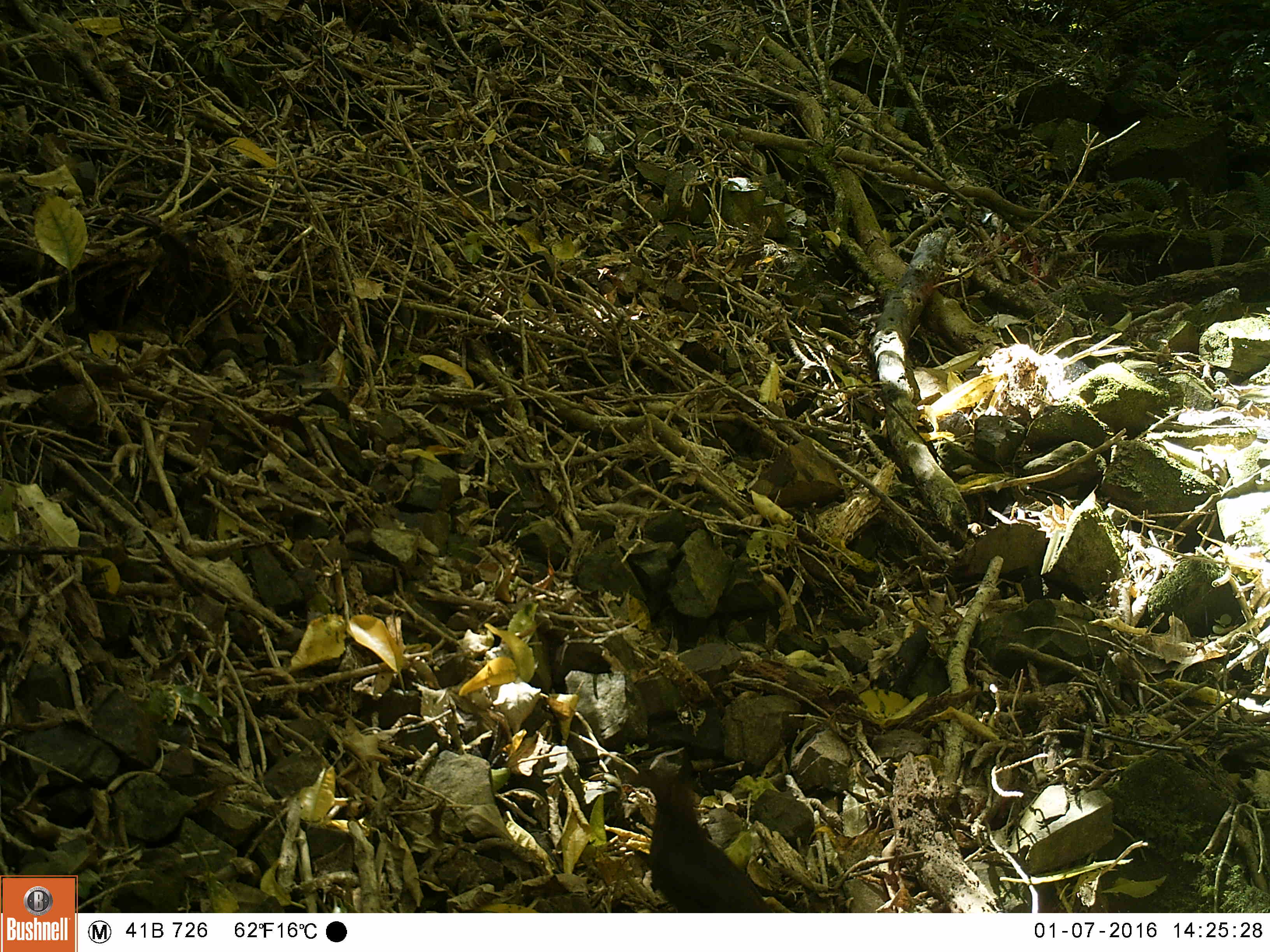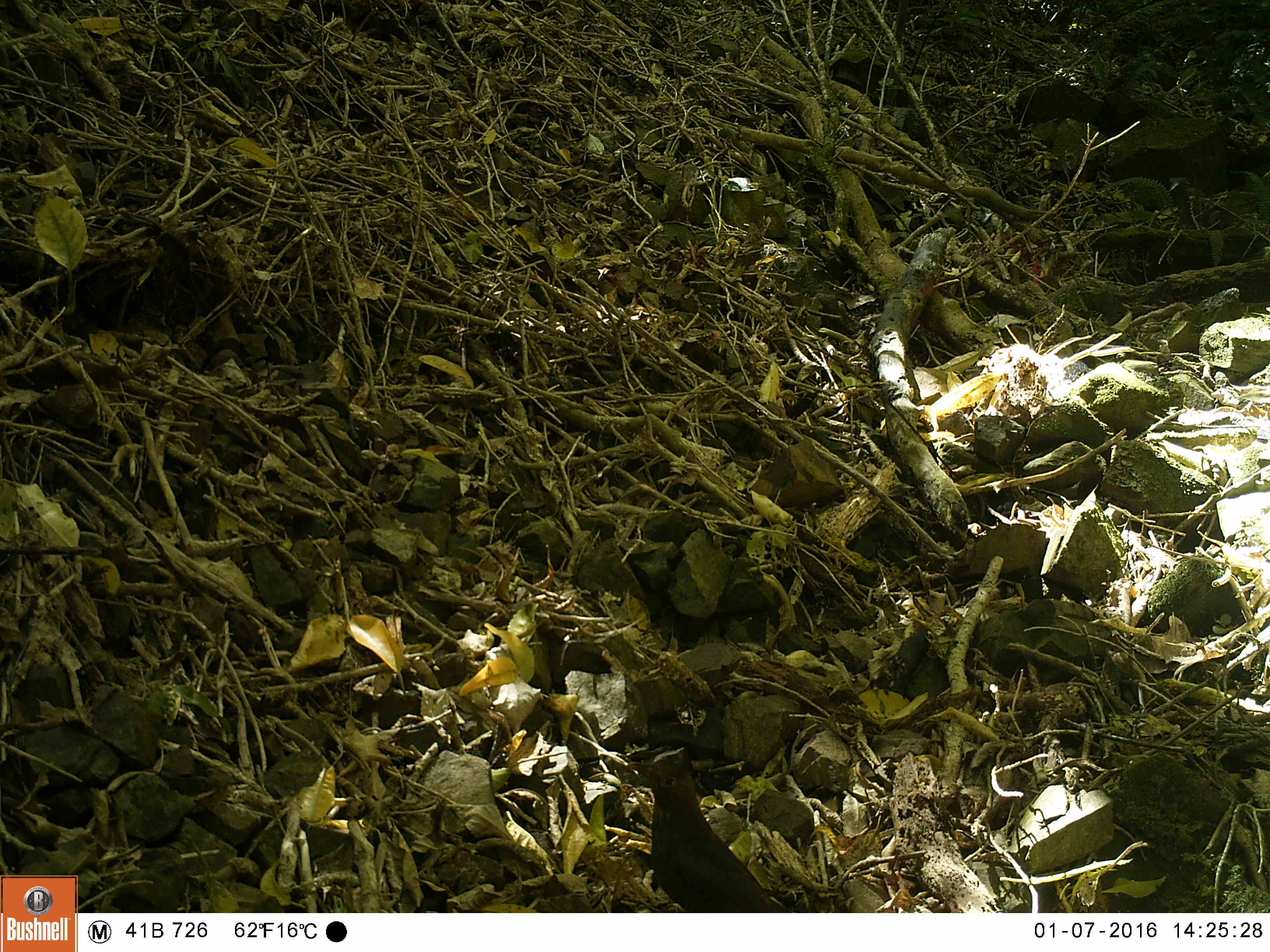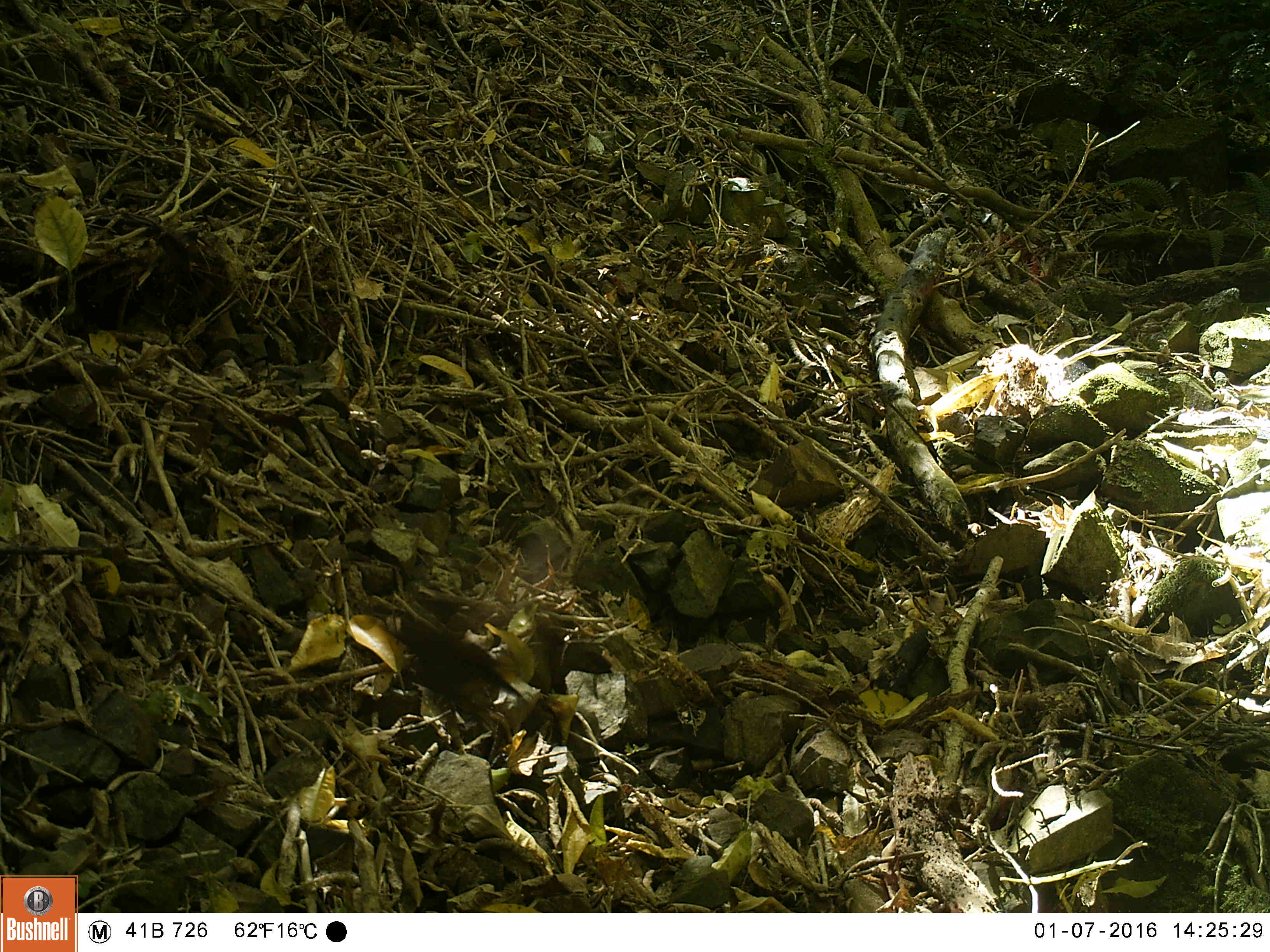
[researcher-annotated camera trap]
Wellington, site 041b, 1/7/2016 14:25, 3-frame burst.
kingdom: Animalia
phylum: Chordata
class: Aves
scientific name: Aves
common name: bird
Bird (Aves).